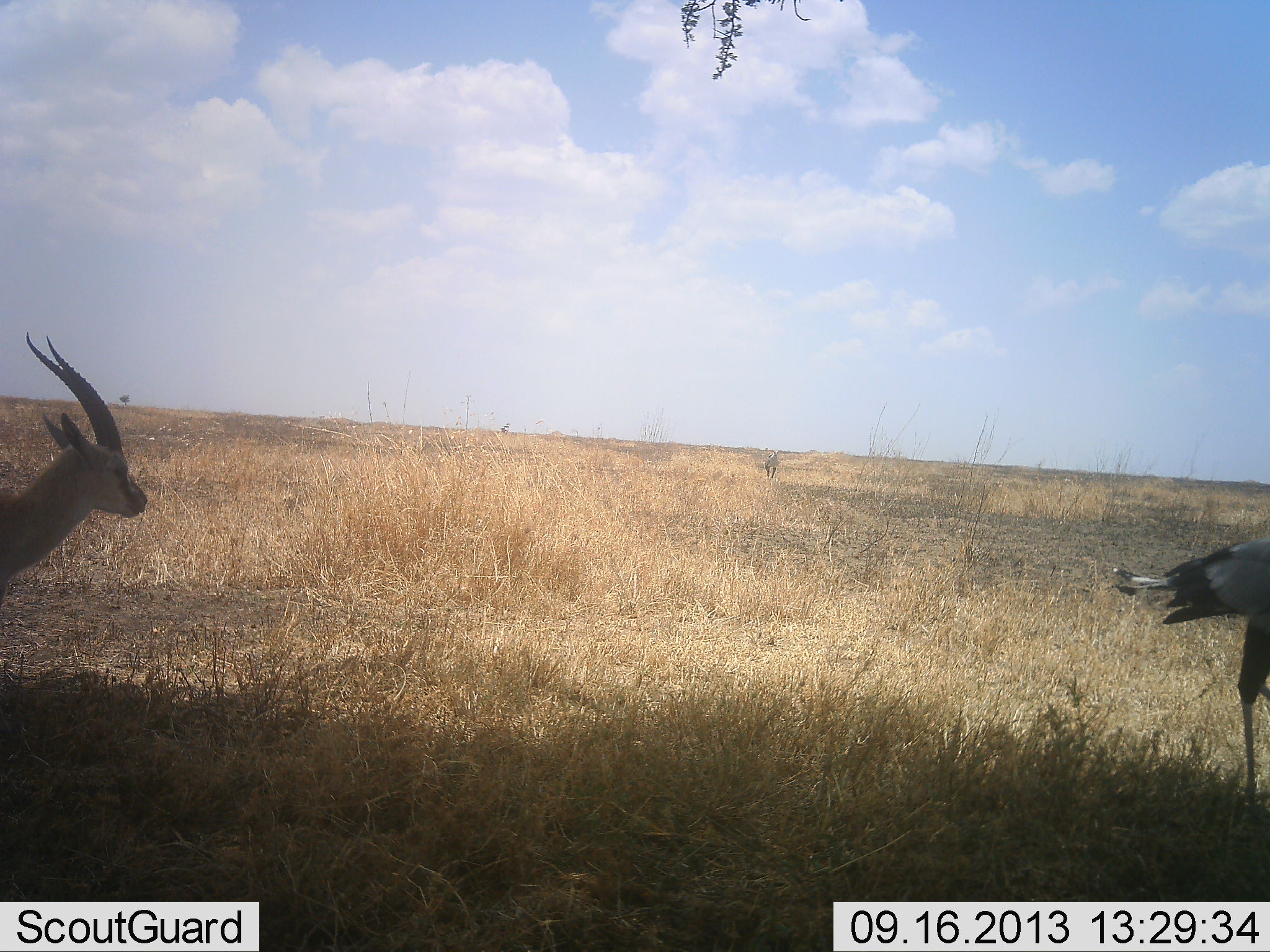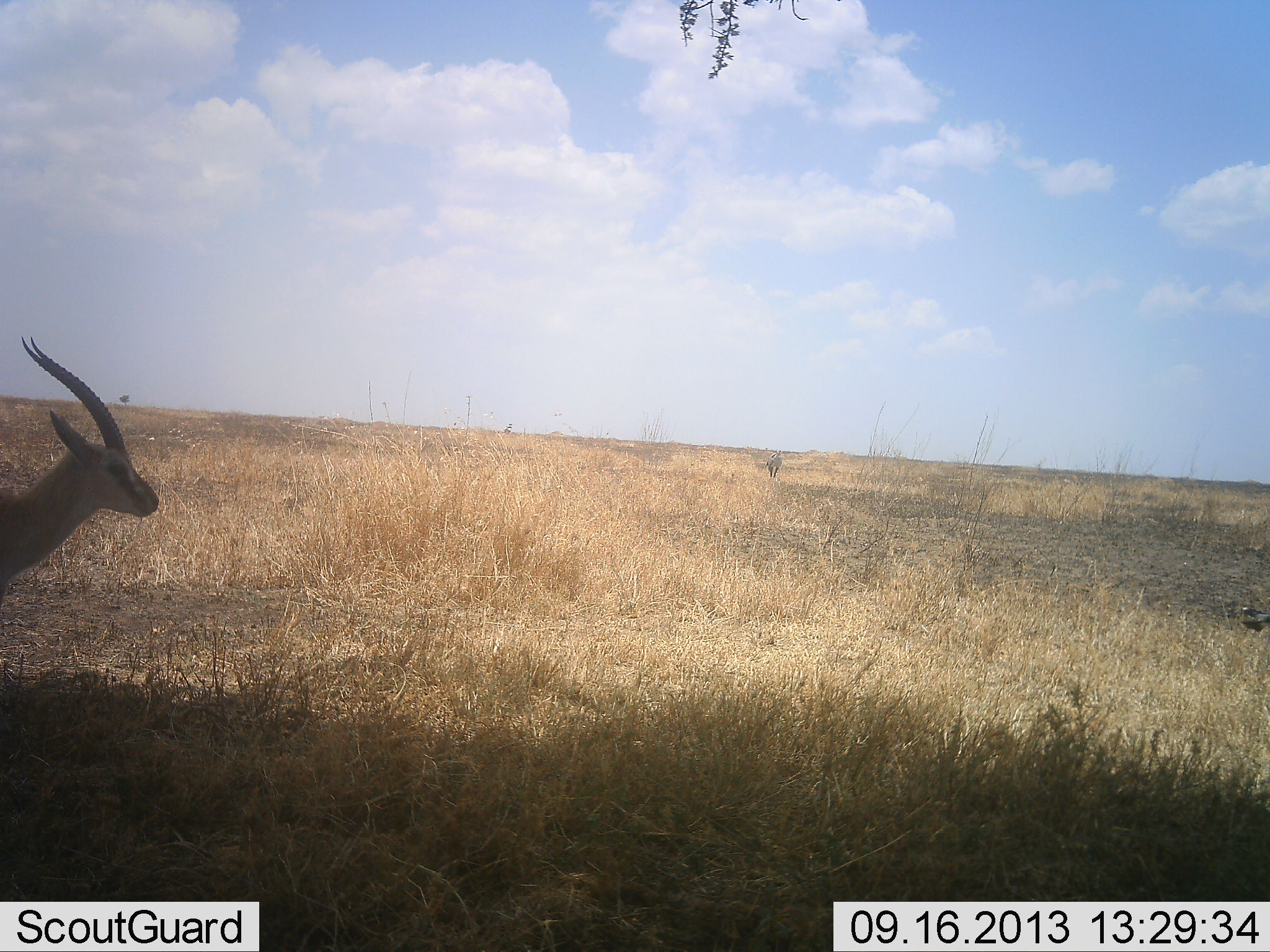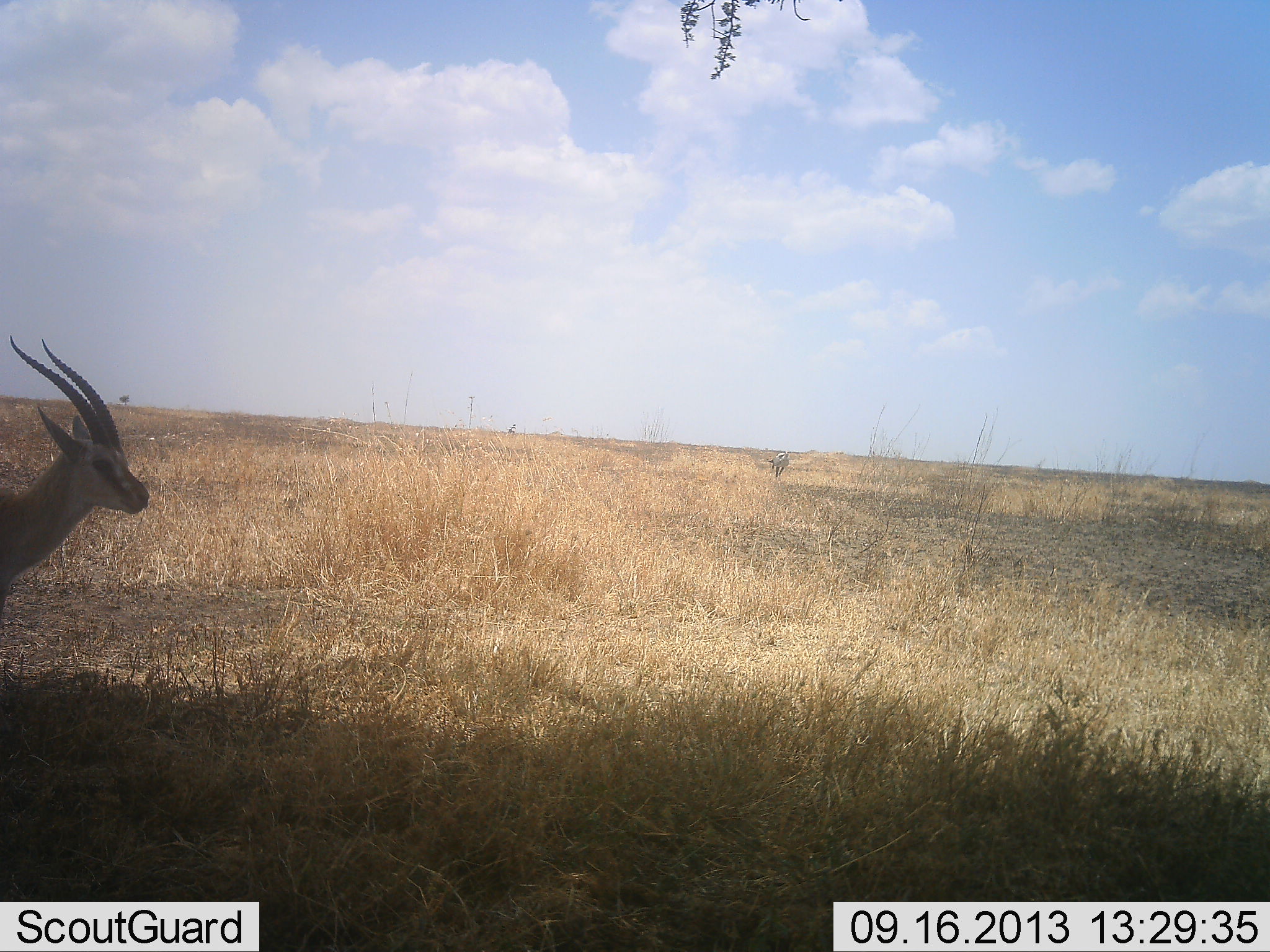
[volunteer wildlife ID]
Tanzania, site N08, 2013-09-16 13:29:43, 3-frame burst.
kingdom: Animalia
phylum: Chordata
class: Mammalia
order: Artiodactyla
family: Bovidae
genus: Eudorcas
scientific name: Eudorcas thomsonii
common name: thomson's gazelle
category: gazellethomsons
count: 1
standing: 100%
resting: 0%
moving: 6%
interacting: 0%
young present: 0%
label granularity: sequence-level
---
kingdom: Animalia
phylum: Chordata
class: Aves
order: Accipitriformes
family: Sagittariidae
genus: Sagittarius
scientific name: Sagittarius serpentarius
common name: secretary bird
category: secretarybird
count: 1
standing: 6%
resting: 0%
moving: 94%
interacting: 0%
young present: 0%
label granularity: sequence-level